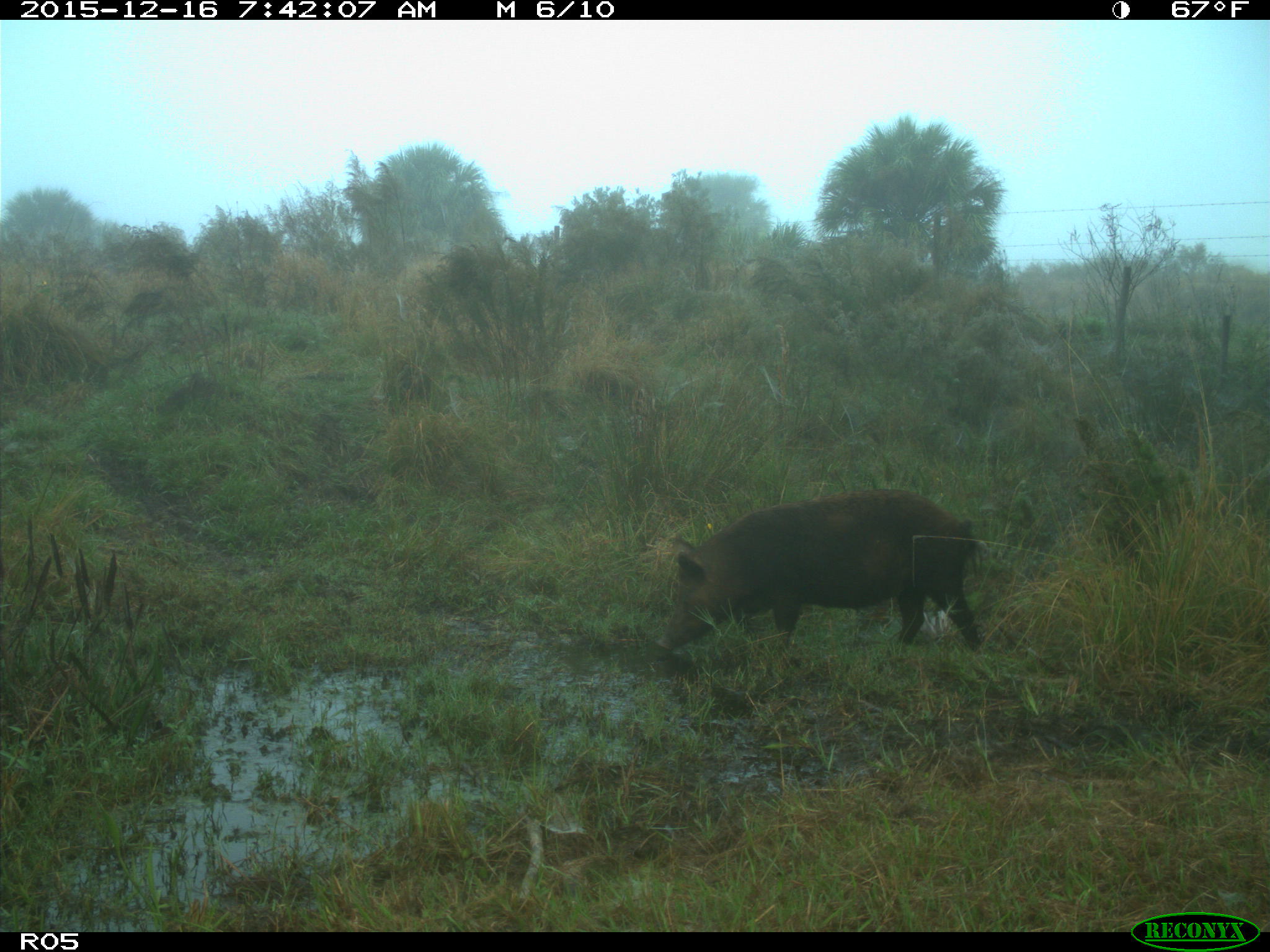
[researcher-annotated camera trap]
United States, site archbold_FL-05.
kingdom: Animalia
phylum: Chordata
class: Mammalia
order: Artiodactyla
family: Suidae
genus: Sus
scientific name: Sus scrofa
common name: wild boar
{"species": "Sus scrofa (wild boar)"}